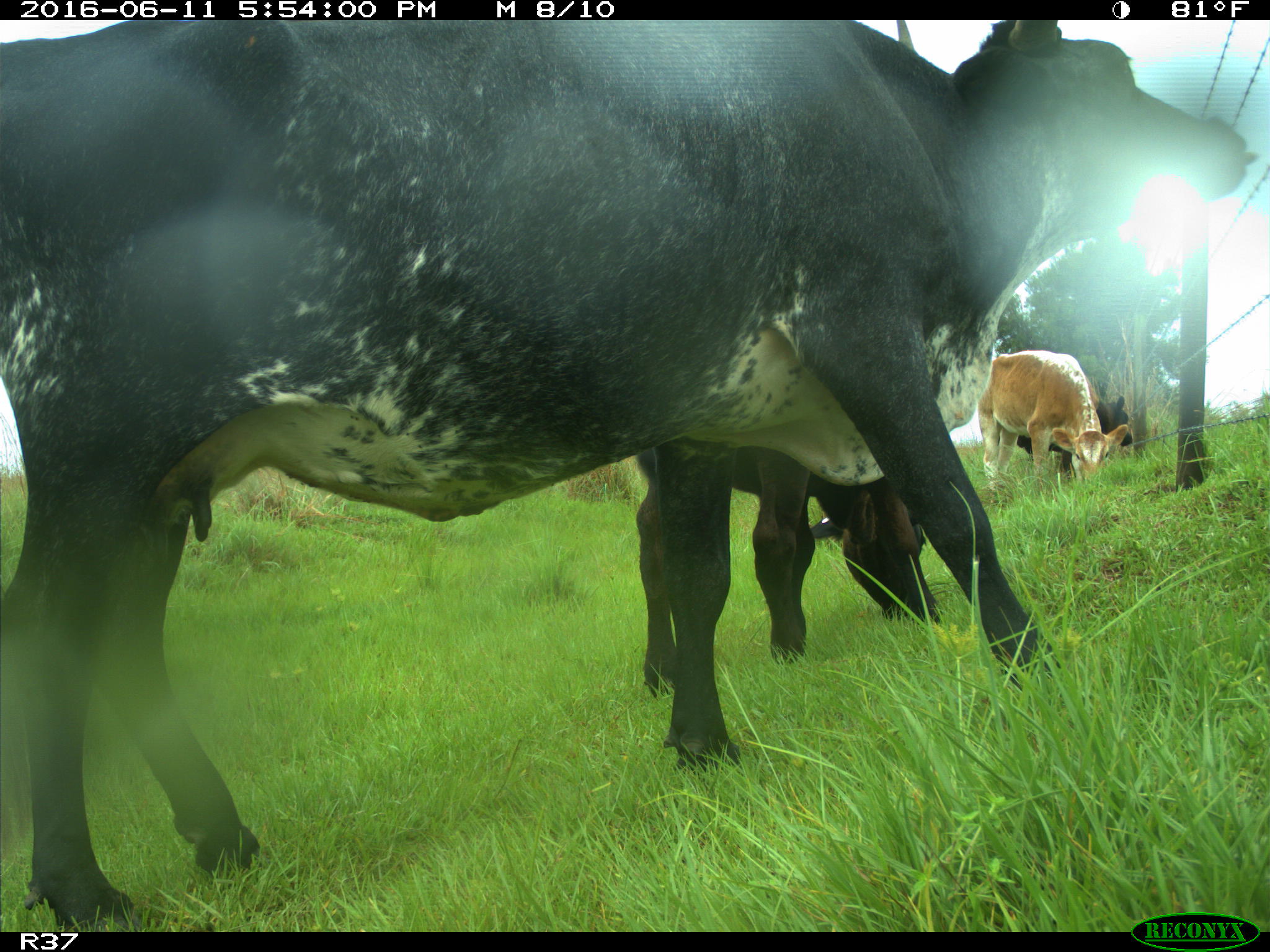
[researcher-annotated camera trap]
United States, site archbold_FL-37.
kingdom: Animalia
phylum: Chordata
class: Mammalia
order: Artiodactyla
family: Bovidae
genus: Bos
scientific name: Bos taurus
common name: domestic cow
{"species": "Bos taurus (domestic cow)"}